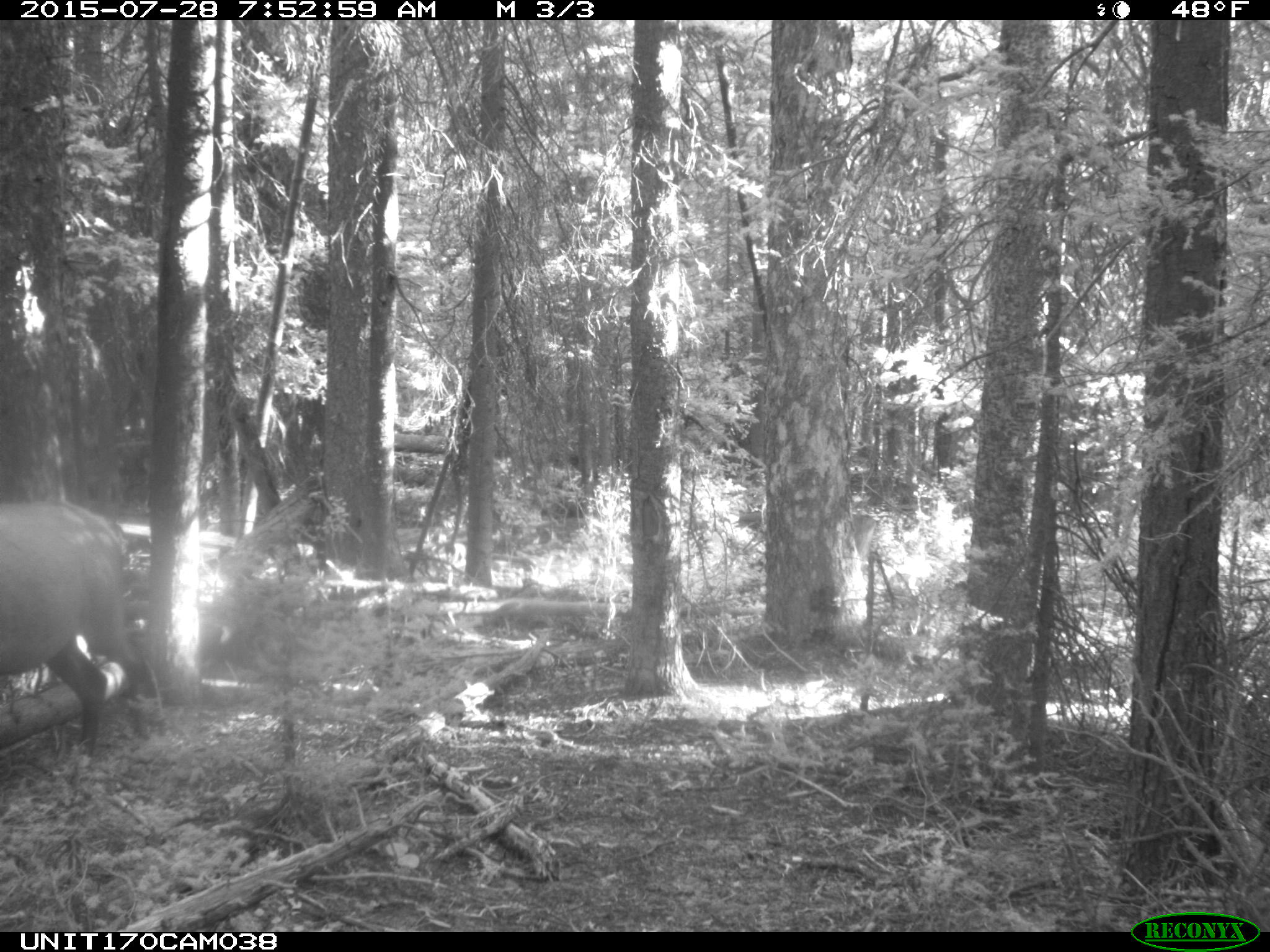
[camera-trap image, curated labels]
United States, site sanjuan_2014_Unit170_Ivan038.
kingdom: Animalia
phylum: Chordata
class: Mammalia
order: Artiodactyla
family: Cervidae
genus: Cervus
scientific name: Cervus elaphus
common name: red deer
Cervus elaphus (red deer).